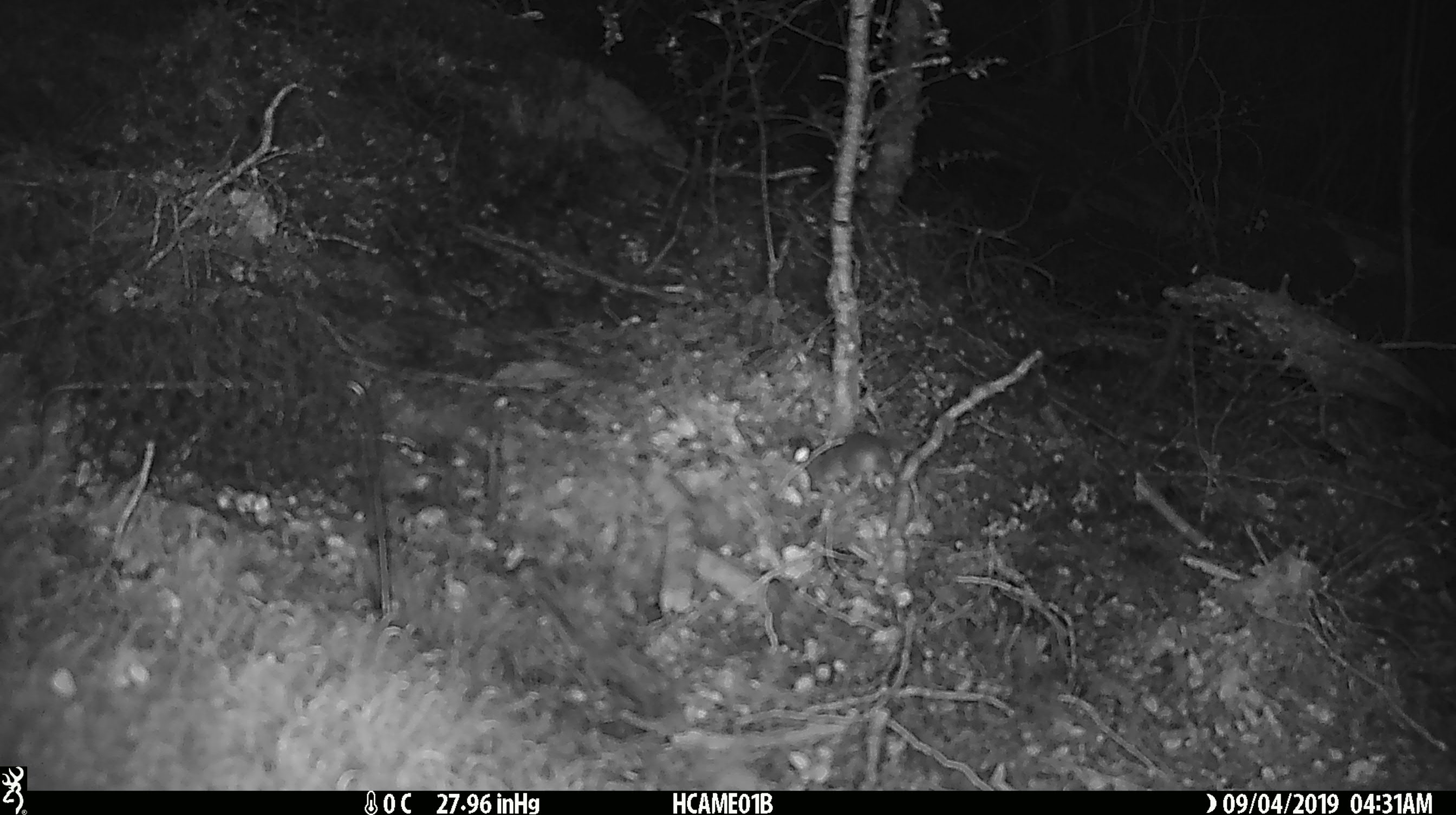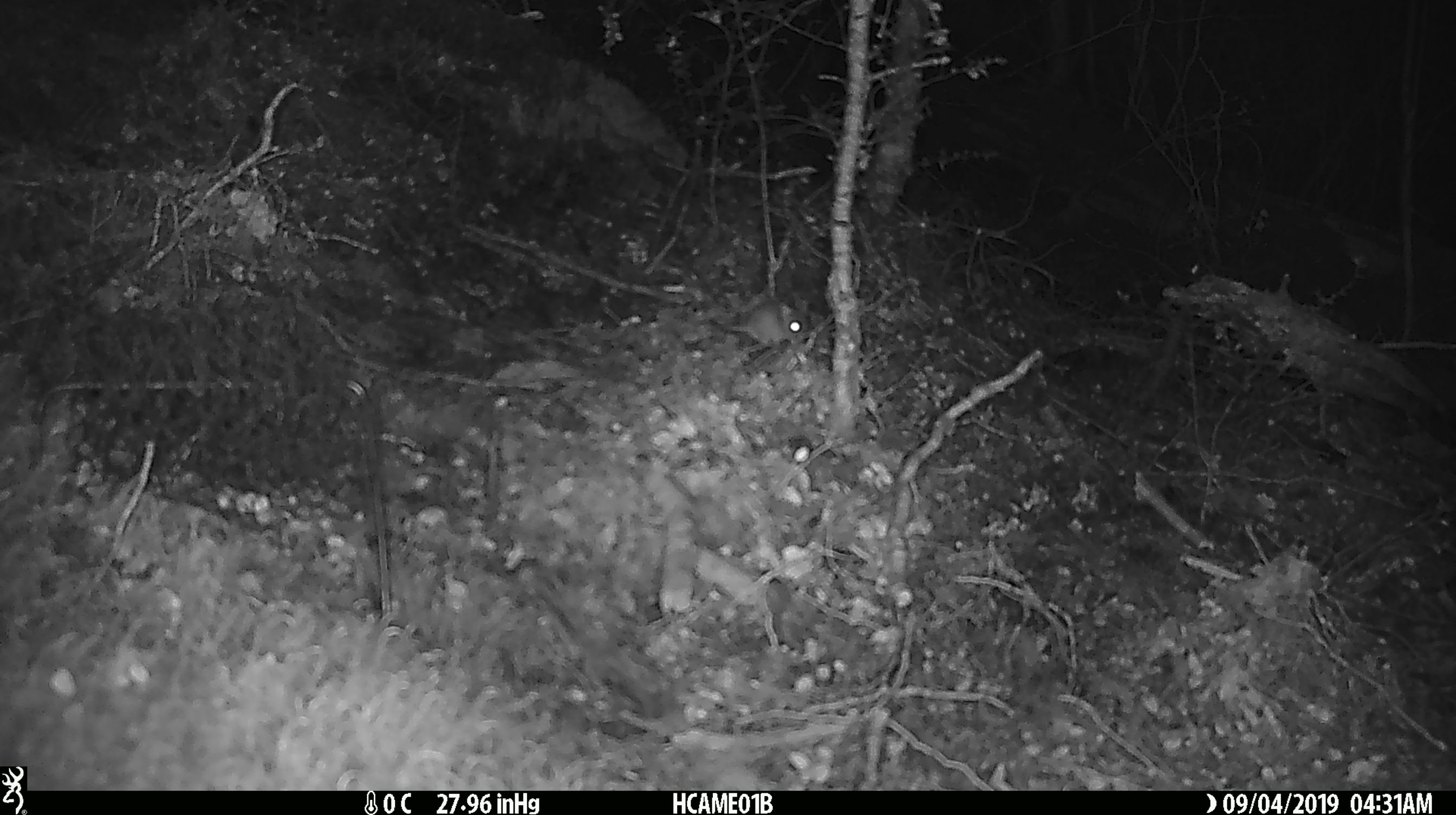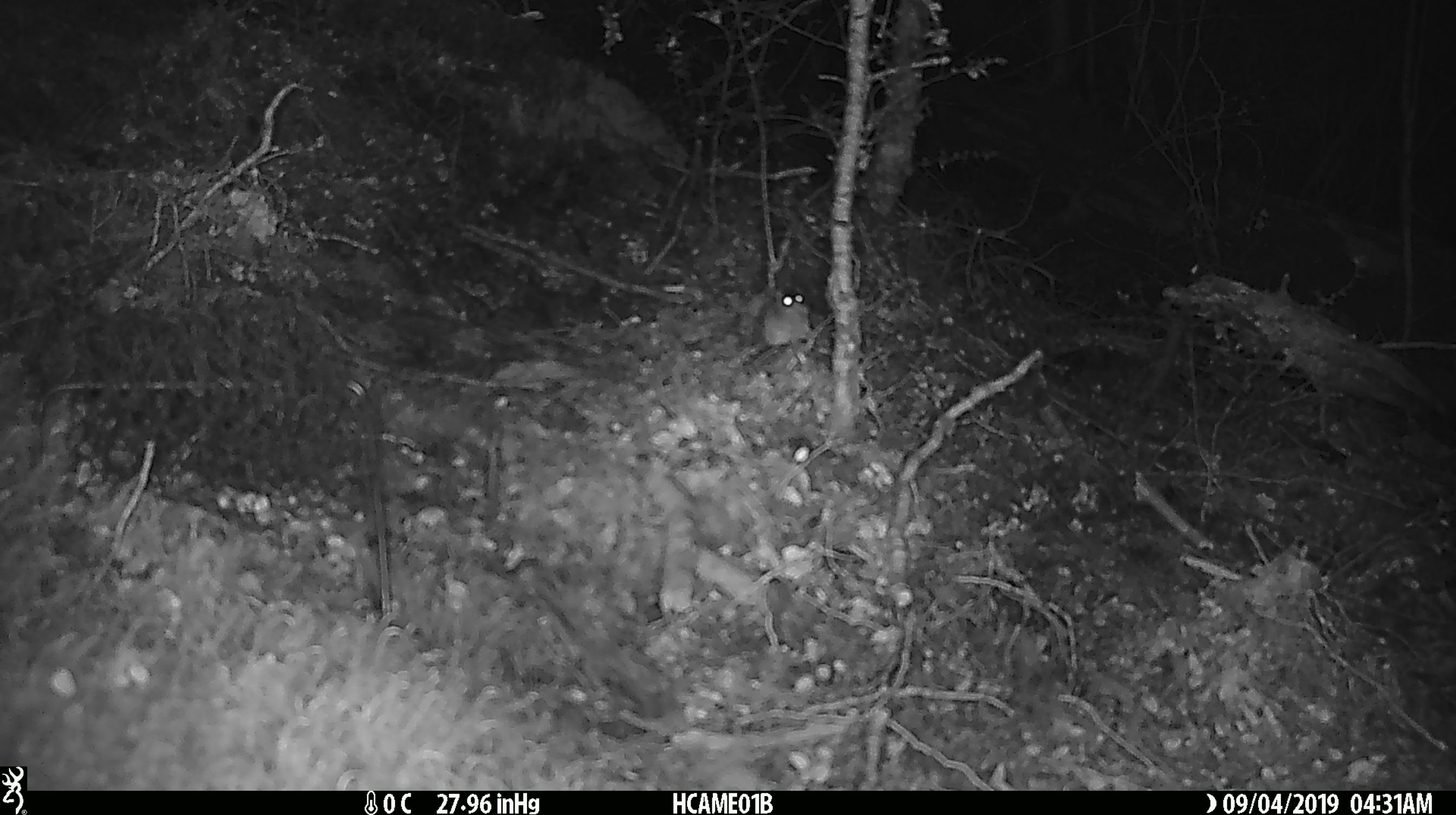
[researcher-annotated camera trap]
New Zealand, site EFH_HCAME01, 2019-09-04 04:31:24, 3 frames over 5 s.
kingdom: Animalia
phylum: Chordata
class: Mammalia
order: Rodentia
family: Muridae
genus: Mus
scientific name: Mus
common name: mouse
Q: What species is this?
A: Mouse (Mus).